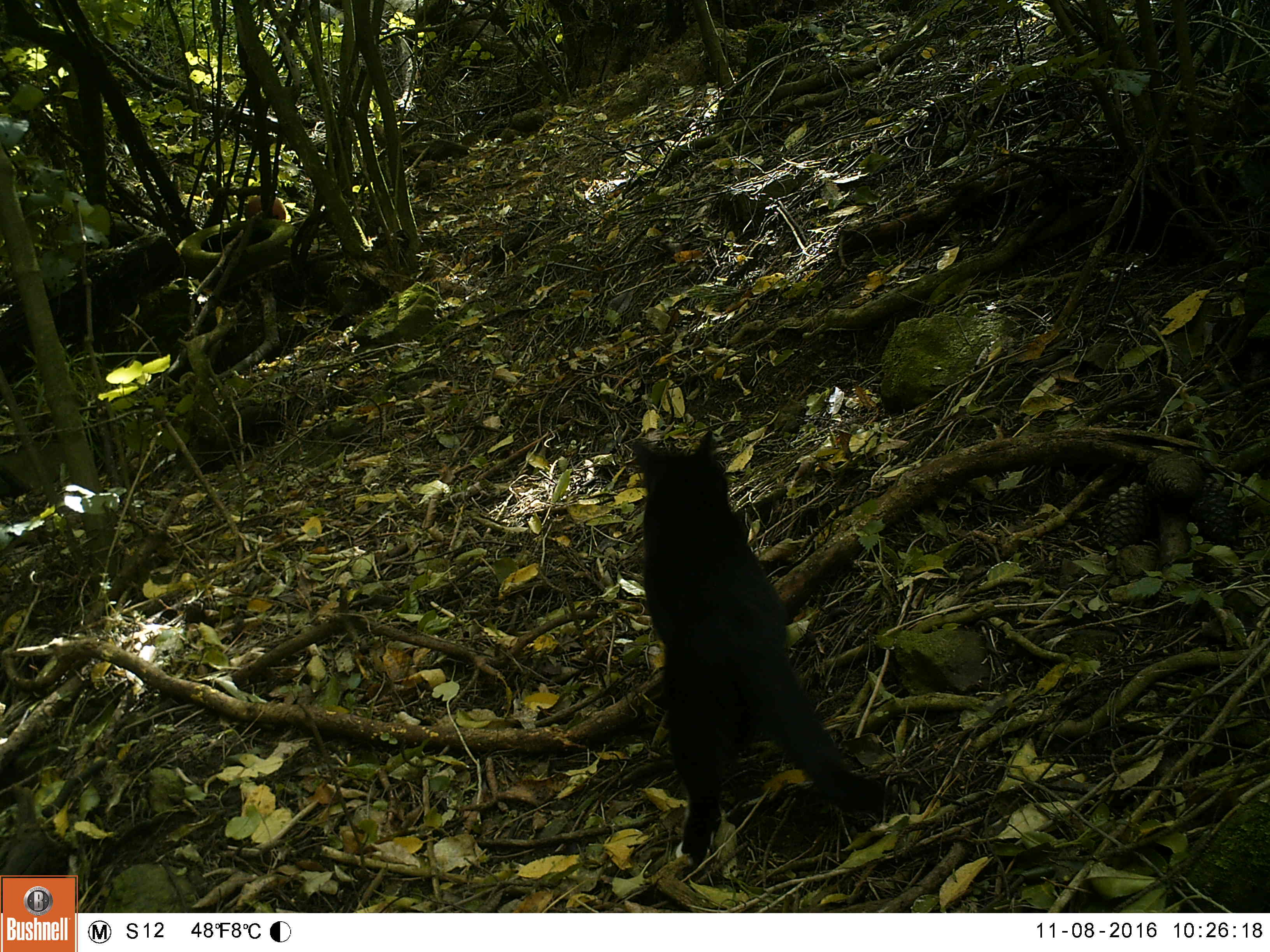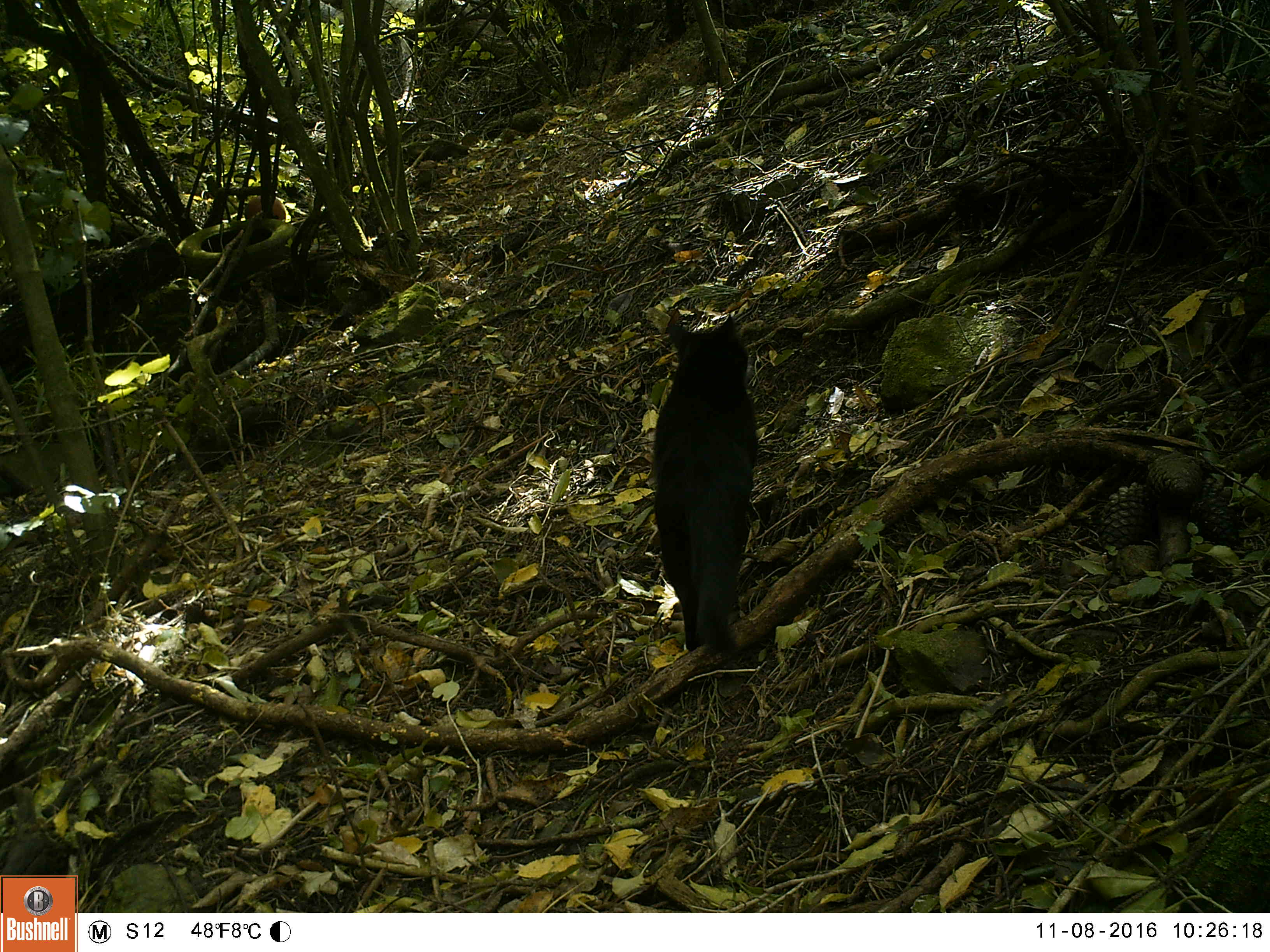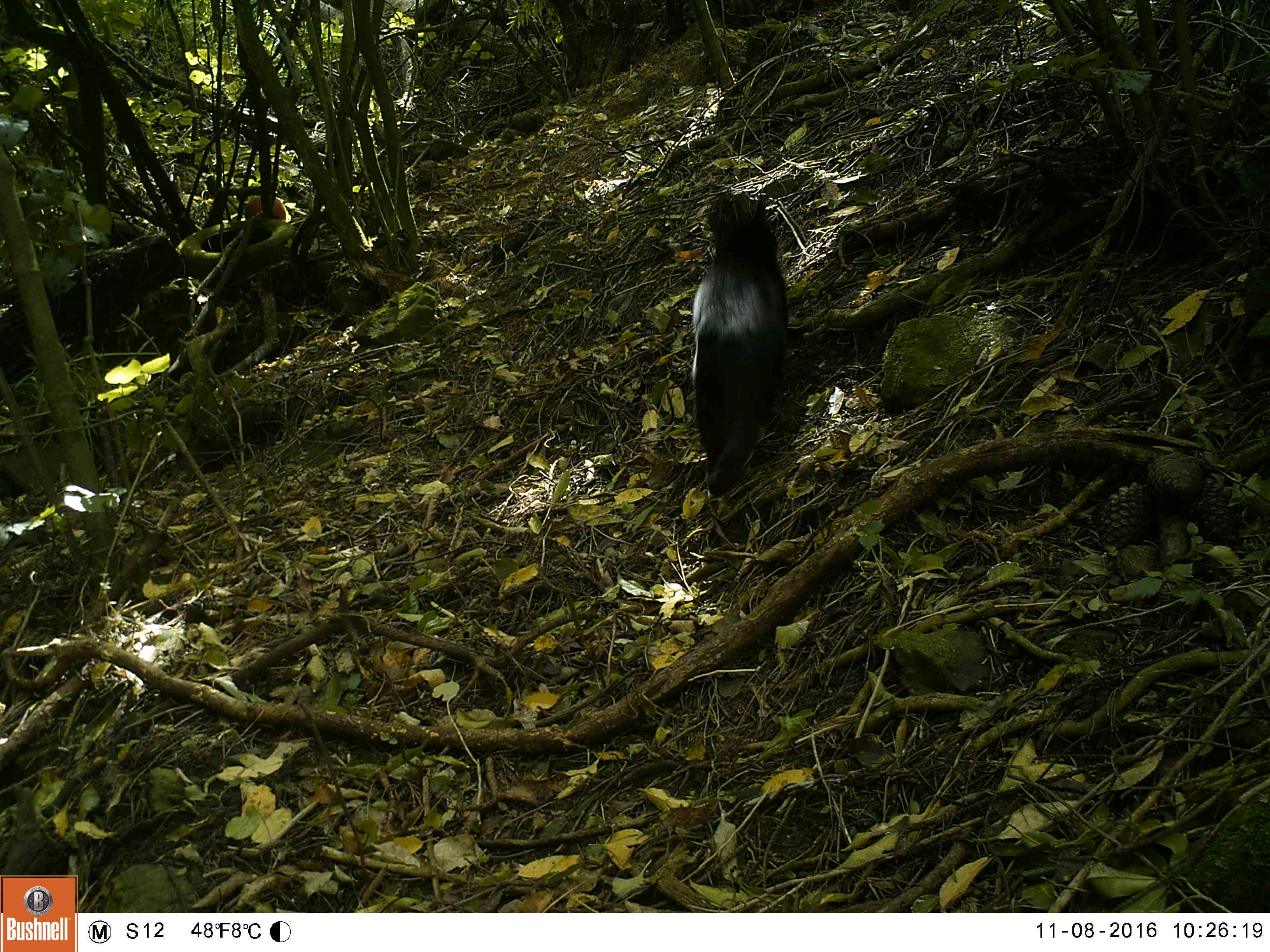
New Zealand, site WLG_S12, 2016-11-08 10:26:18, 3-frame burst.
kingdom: Animalia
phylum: Chordata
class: Mammalia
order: Carnivora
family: Felidae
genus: Felis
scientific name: Felis catus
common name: domestic cat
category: cat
Cat (domestic cat) (Felis catus).